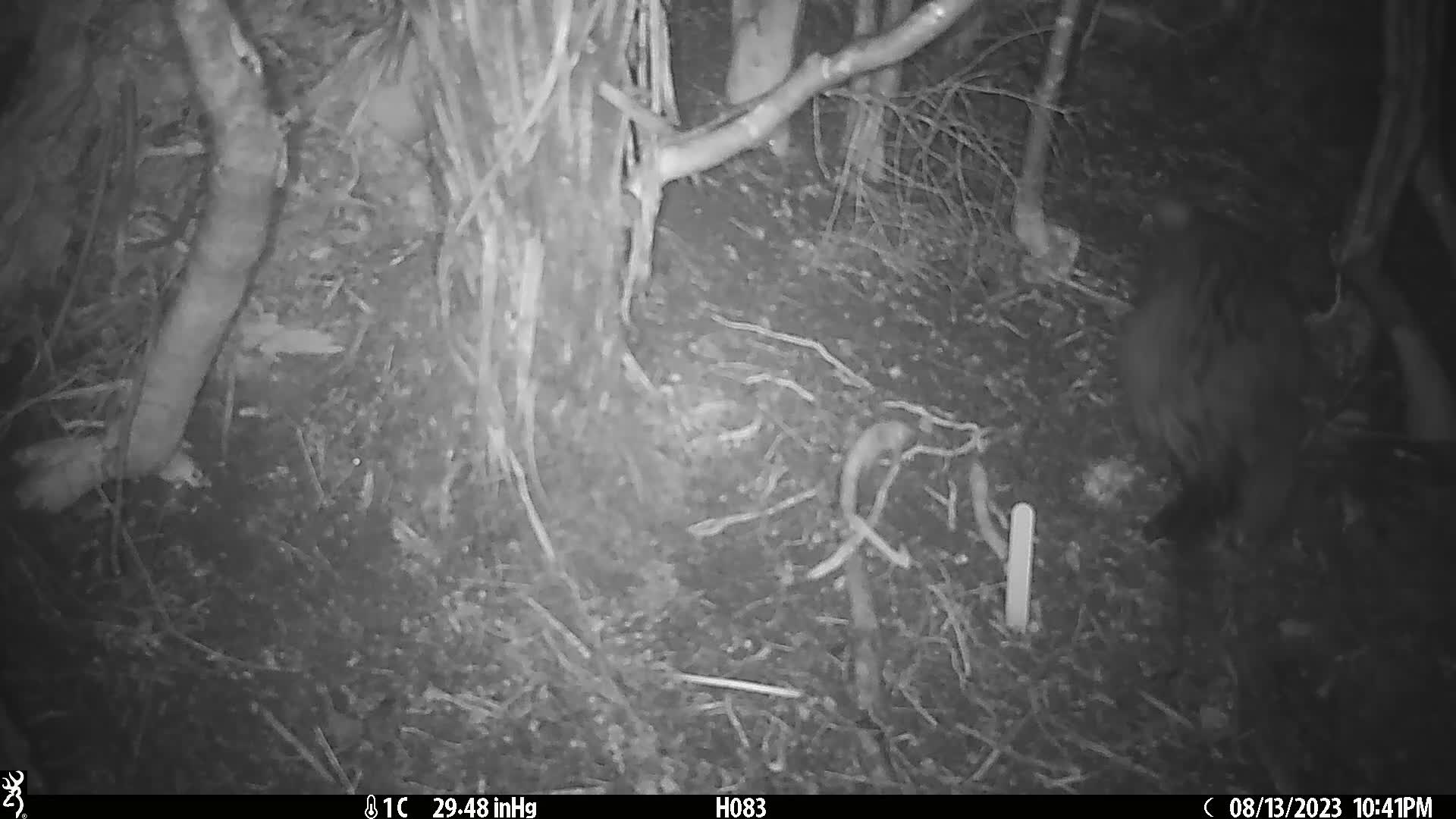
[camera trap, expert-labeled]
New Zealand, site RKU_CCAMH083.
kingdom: Animalia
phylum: Chordata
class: Mammalia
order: Diprotodontia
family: Phalangeridae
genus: Trichosurus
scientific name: Trichosurus vulpecula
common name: common brushtail possum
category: possum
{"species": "possum (common brushtail possum) (Trichosurus vulpecula)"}